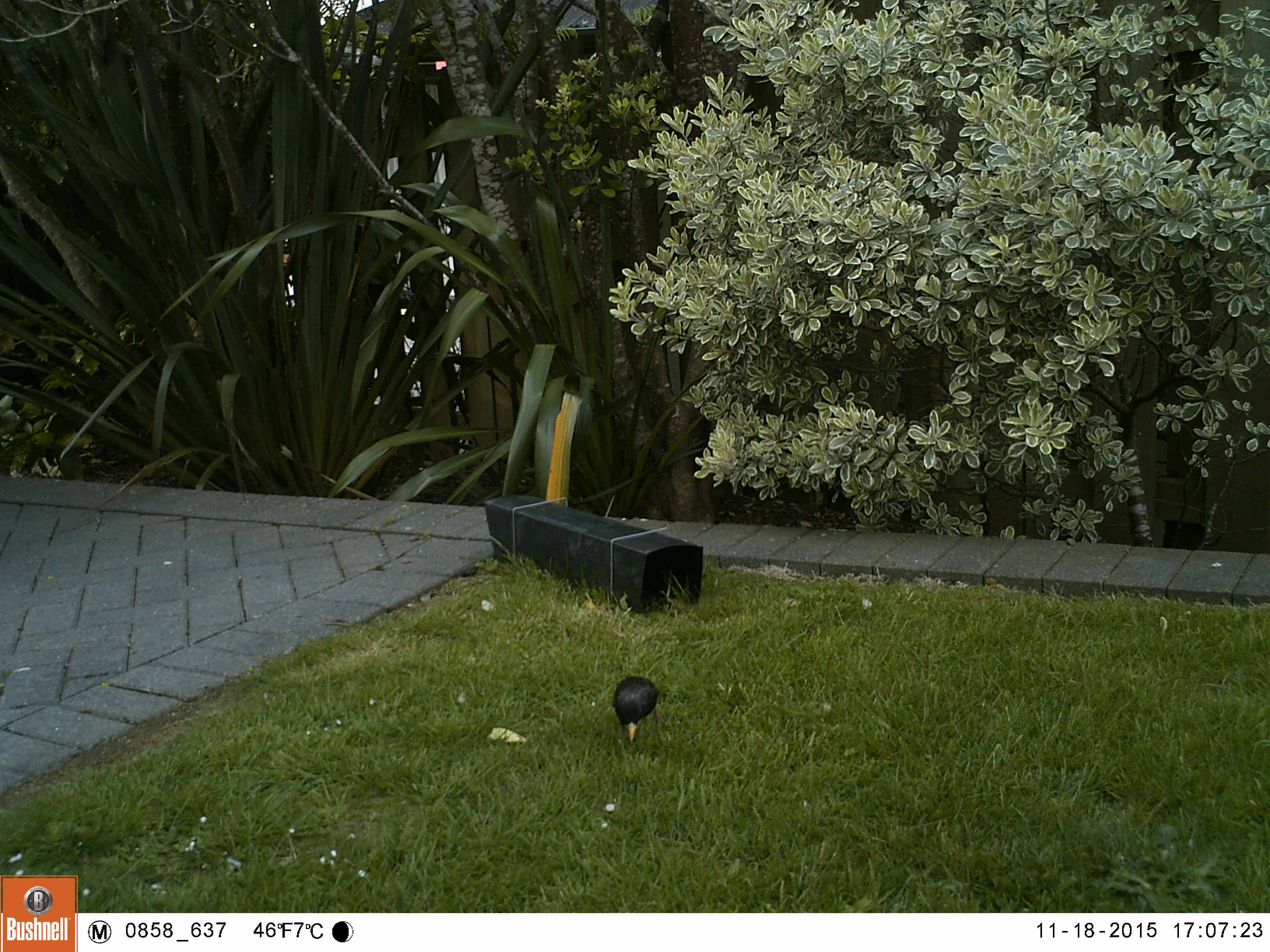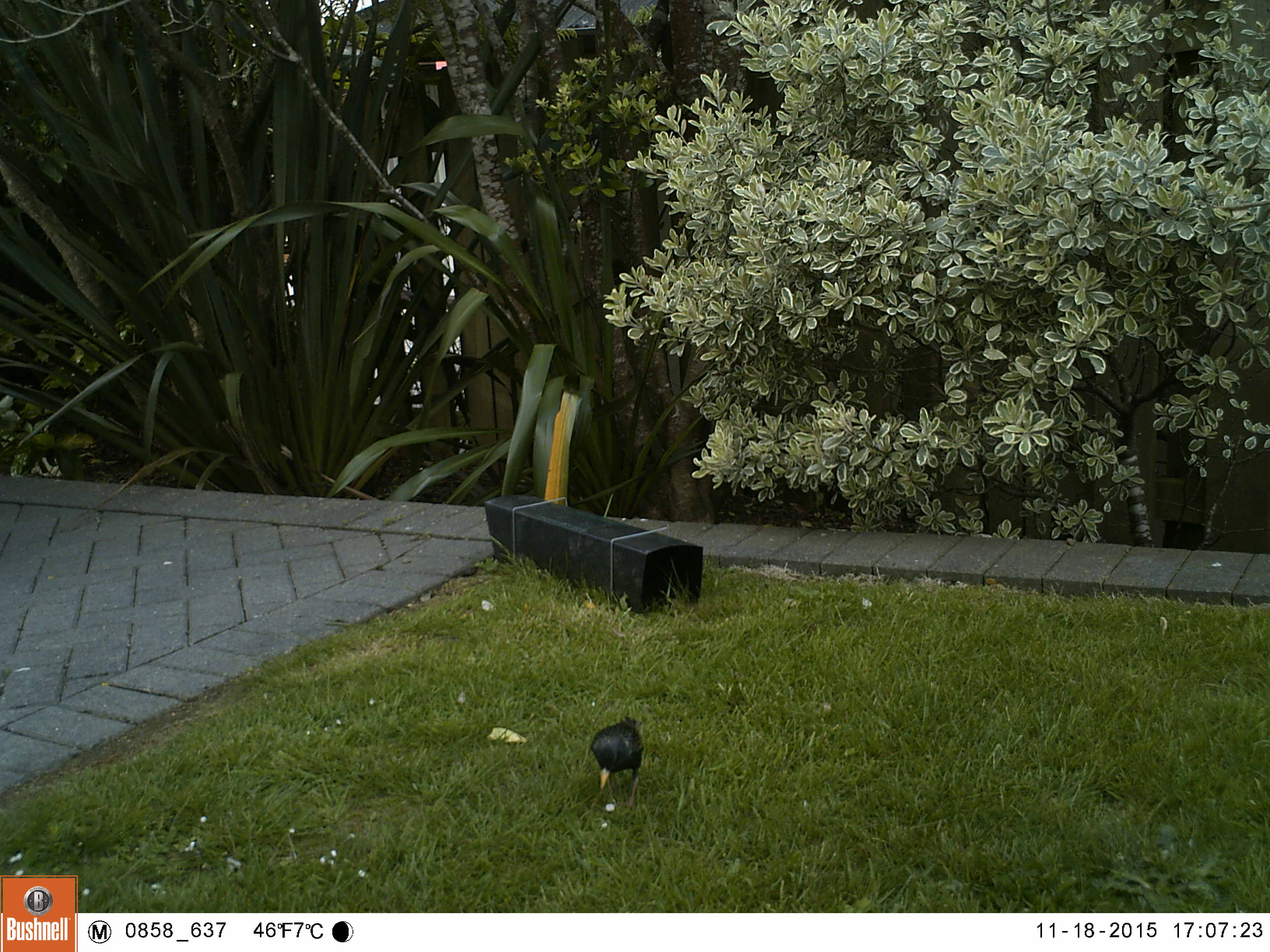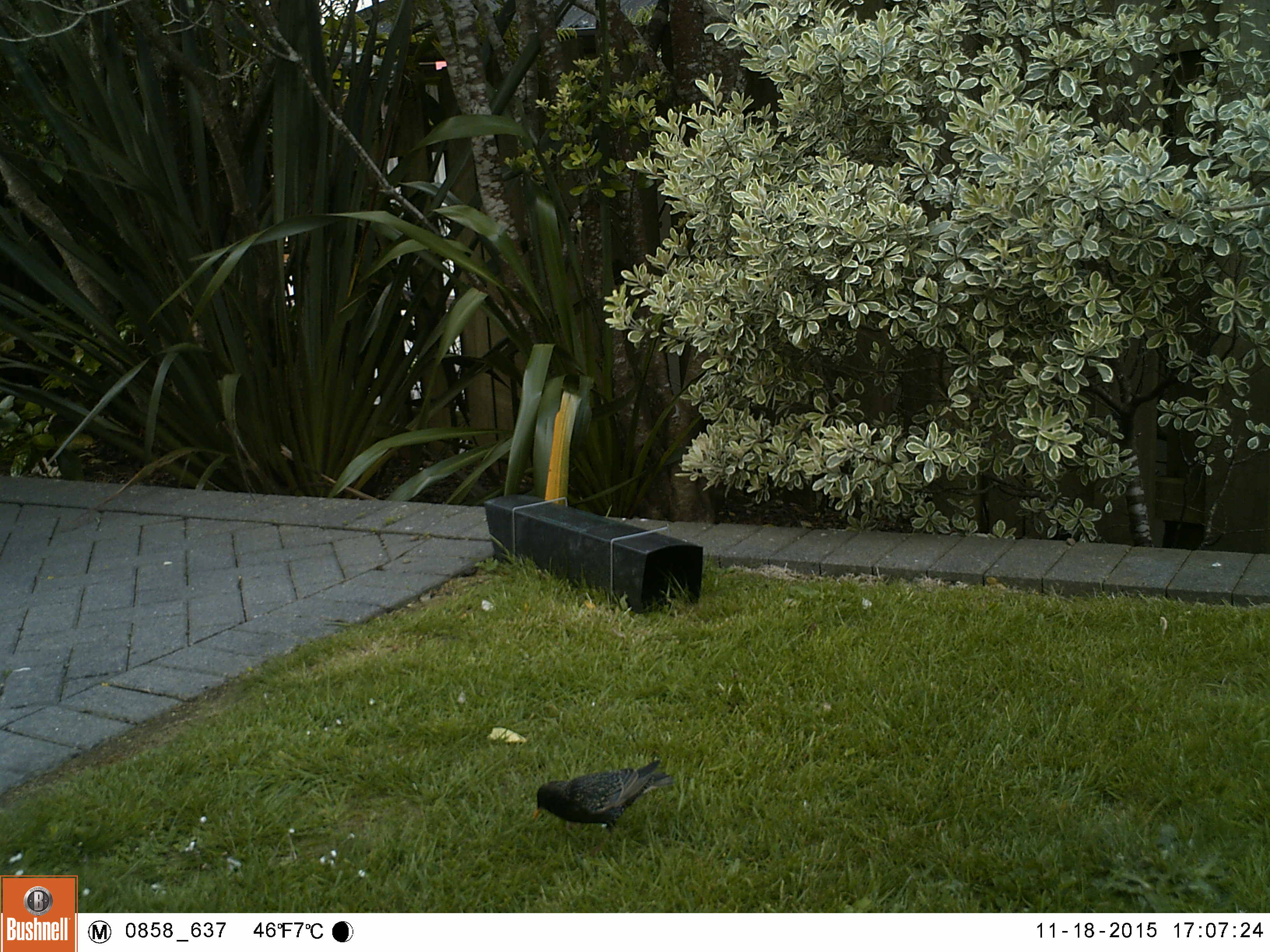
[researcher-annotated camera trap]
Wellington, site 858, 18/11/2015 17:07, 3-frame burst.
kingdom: Animalia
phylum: Chordata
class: Aves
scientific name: Aves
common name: bird